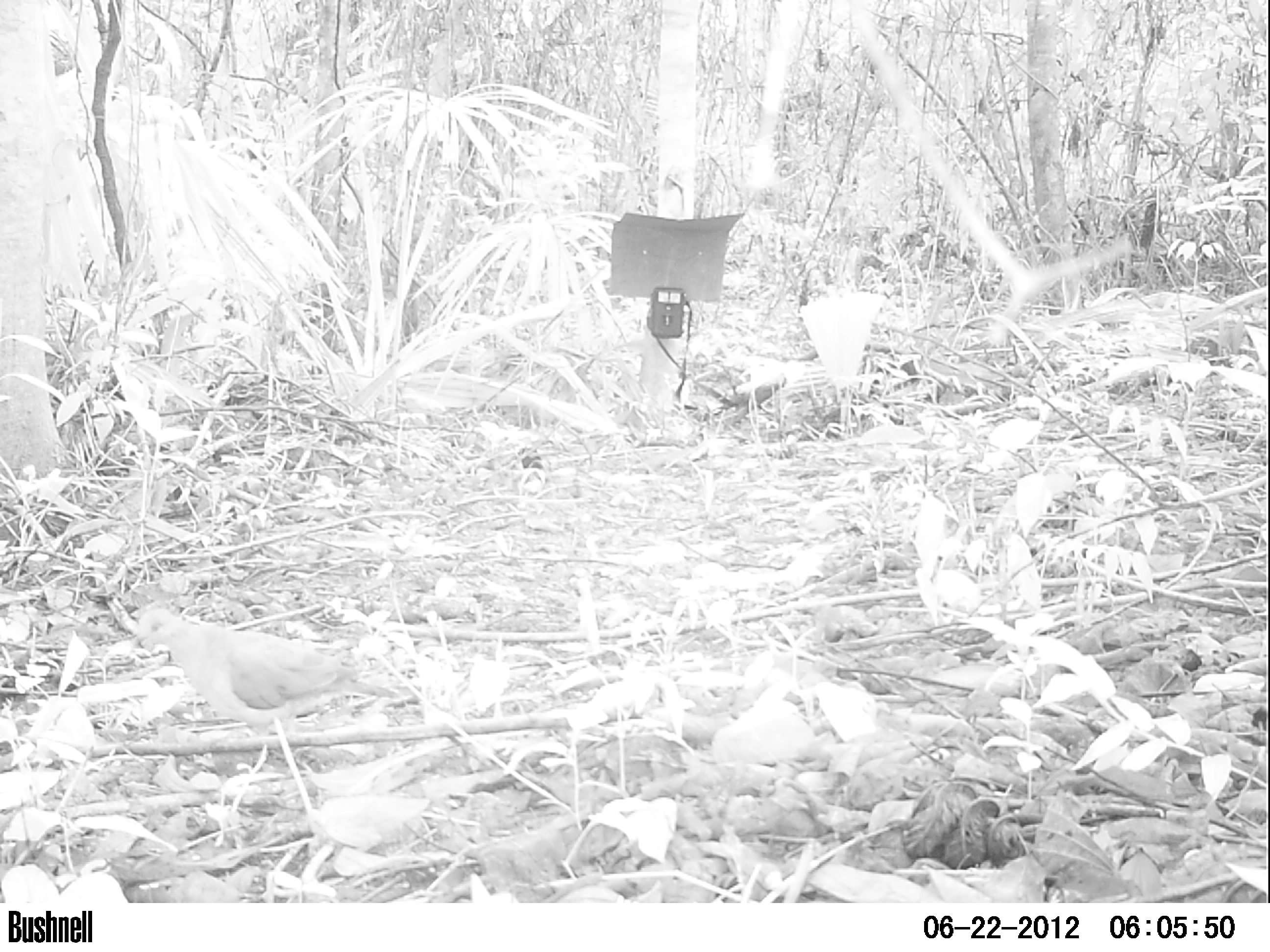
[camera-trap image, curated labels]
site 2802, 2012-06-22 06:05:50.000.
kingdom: Animalia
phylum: Chordata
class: Aves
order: Columbiformes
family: Columbidae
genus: Leptotila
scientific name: Leptotila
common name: leptotila doves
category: leptotila sp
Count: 1.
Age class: adult.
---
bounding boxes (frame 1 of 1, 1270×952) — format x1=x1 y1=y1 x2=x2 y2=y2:
leptotila sp: x1=126 y1=606 x2=402 y2=754